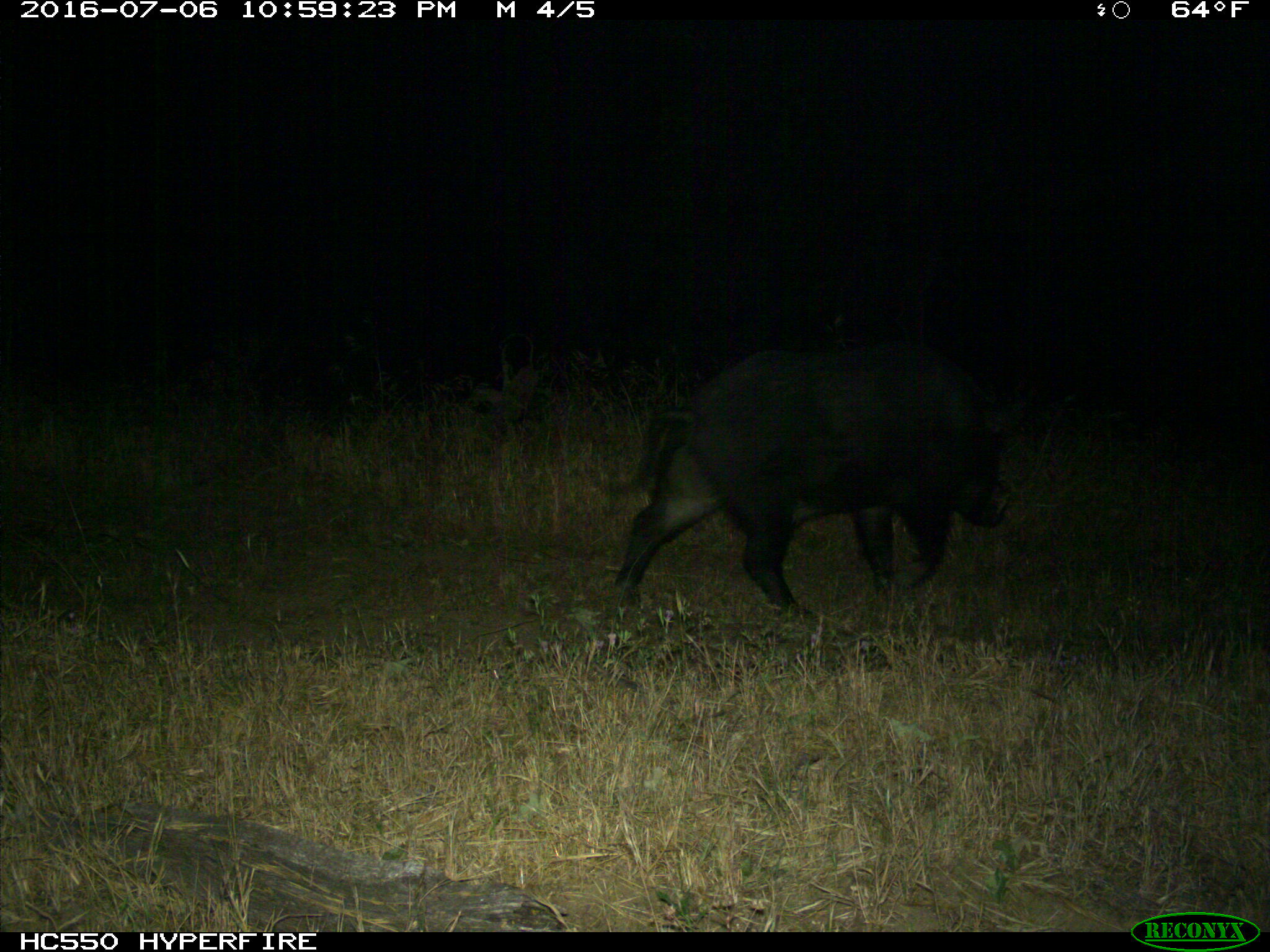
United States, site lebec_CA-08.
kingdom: Animalia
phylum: Chordata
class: Mammalia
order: Artiodactyla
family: Suidae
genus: Sus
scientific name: Sus scrofa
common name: wild boar